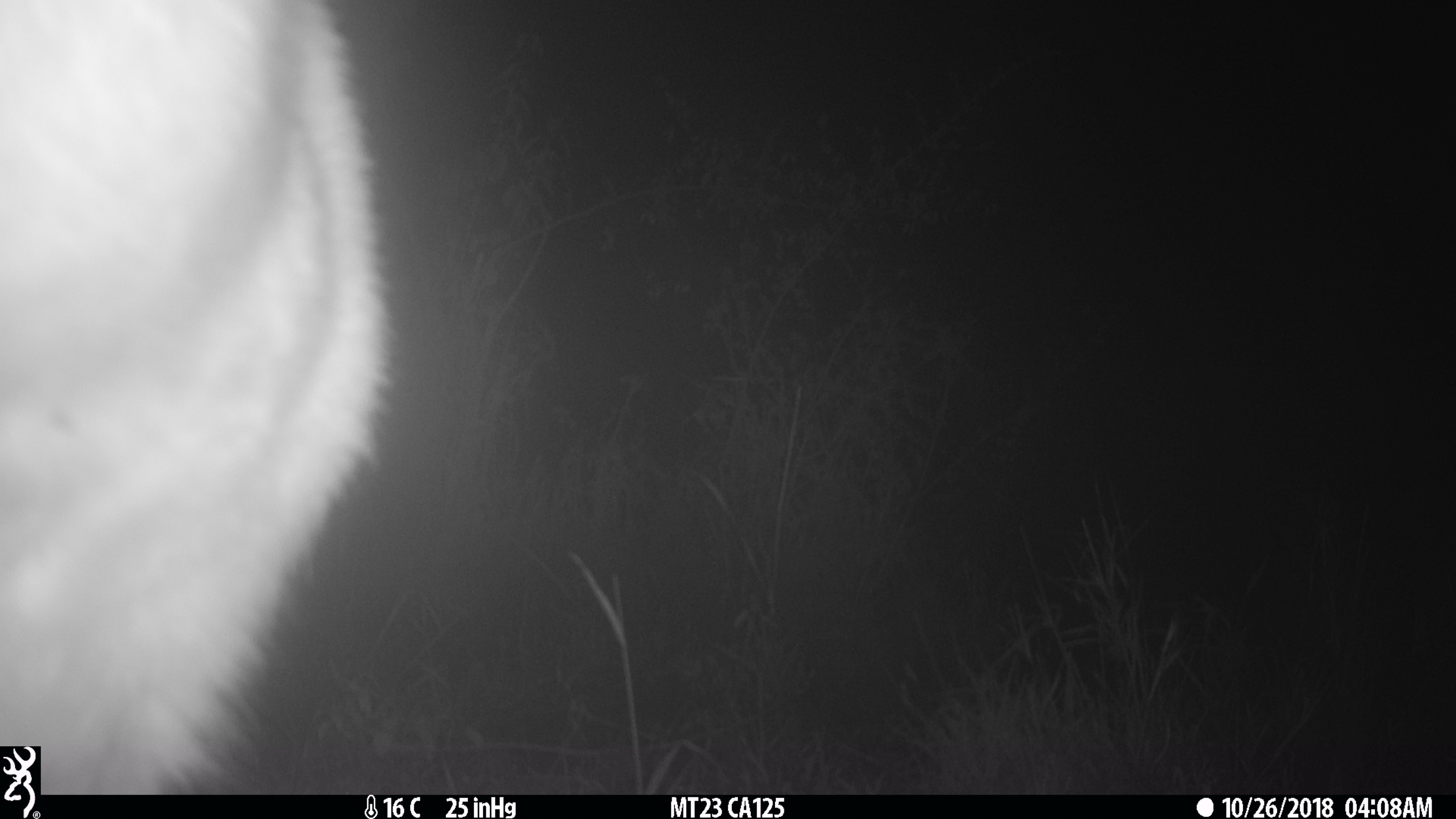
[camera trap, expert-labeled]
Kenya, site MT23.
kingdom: Animalia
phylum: Chordata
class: Mammalia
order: Artiodactyla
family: Bovidae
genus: Tragelaphus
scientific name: Tragelaphus scriptus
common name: bushbuck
Bushbuck (Tragelaphus scriptus).